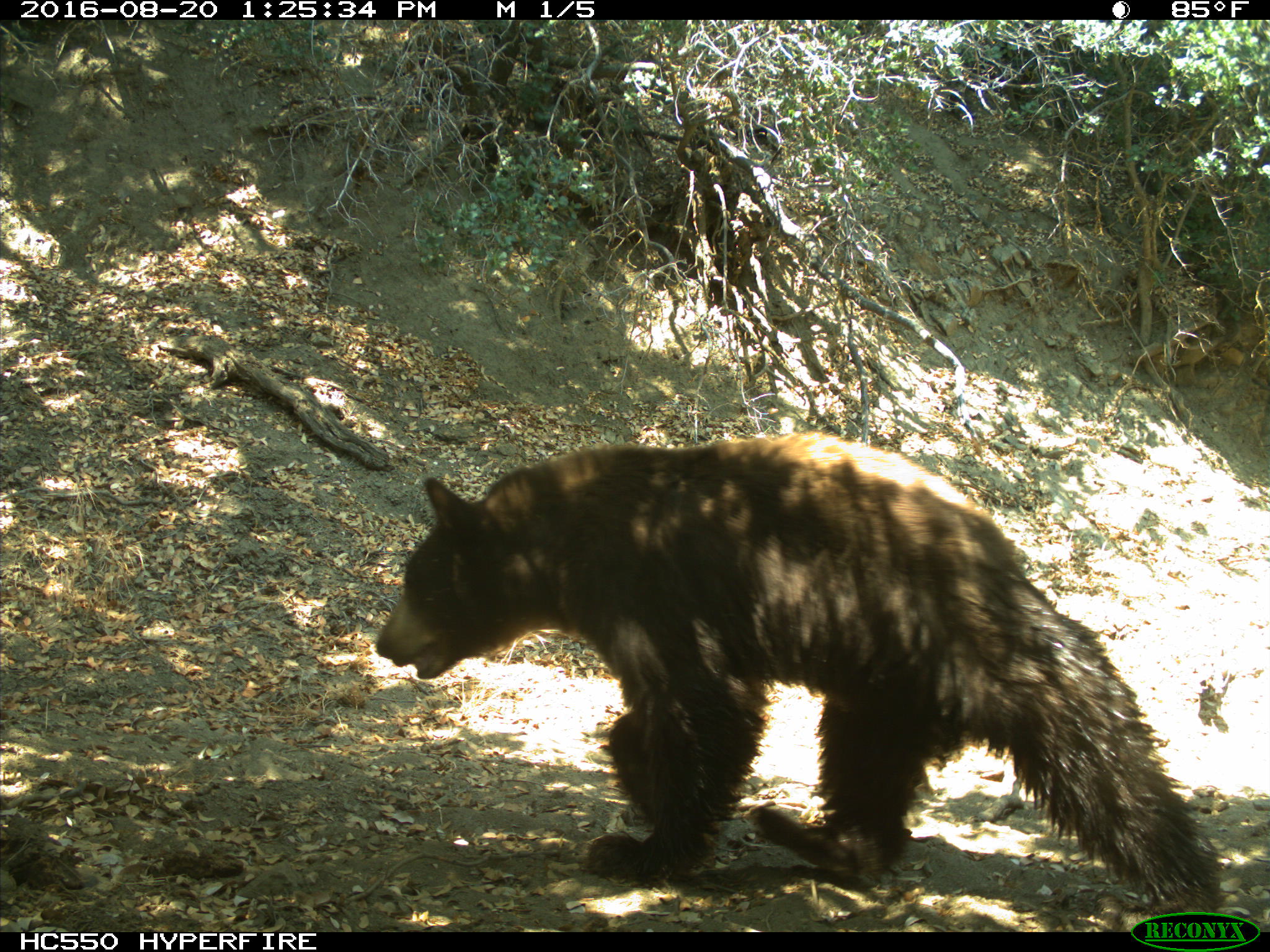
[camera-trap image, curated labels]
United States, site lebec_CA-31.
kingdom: Animalia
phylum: Chordata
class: Mammalia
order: Carnivora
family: Ursidae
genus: Ursus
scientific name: Ursus americanus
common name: american black bear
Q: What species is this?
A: Ursus americanus (american black bear).